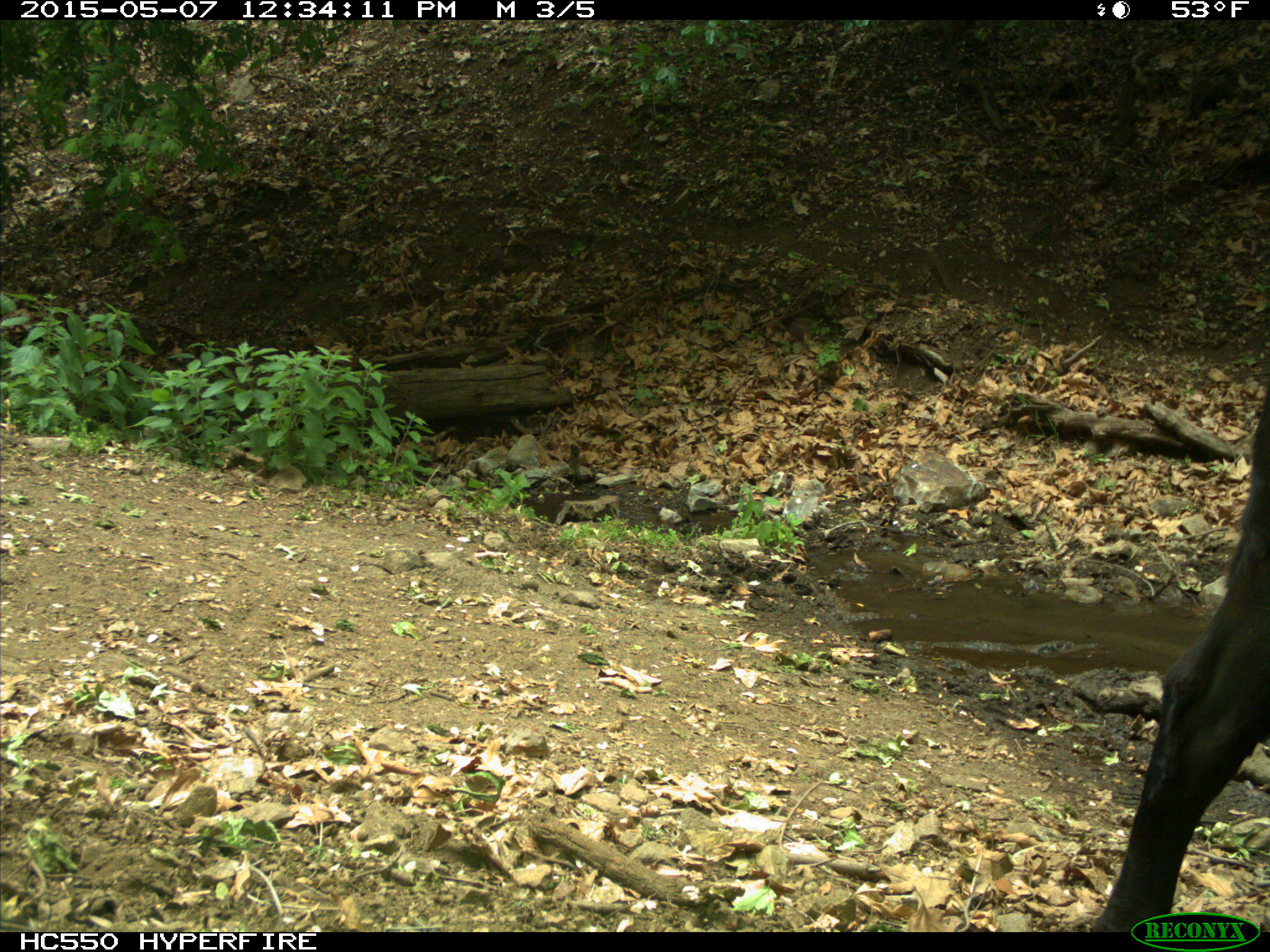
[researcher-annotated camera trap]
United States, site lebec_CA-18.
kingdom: Animalia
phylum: Chordata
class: Mammalia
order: Artiodactyla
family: Bovidae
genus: Bos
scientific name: Bos taurus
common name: domestic cow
Bos taurus (domestic cow).